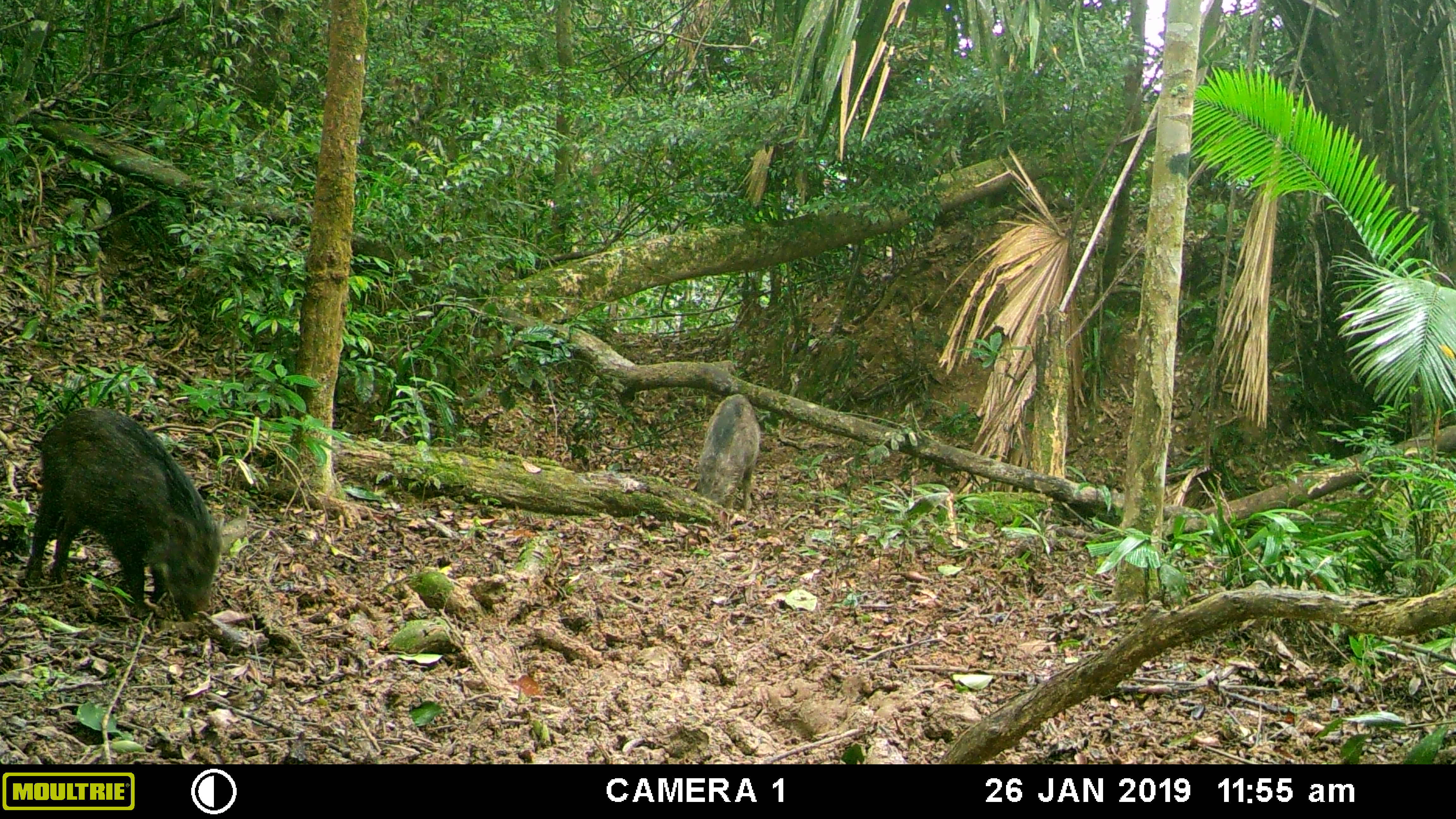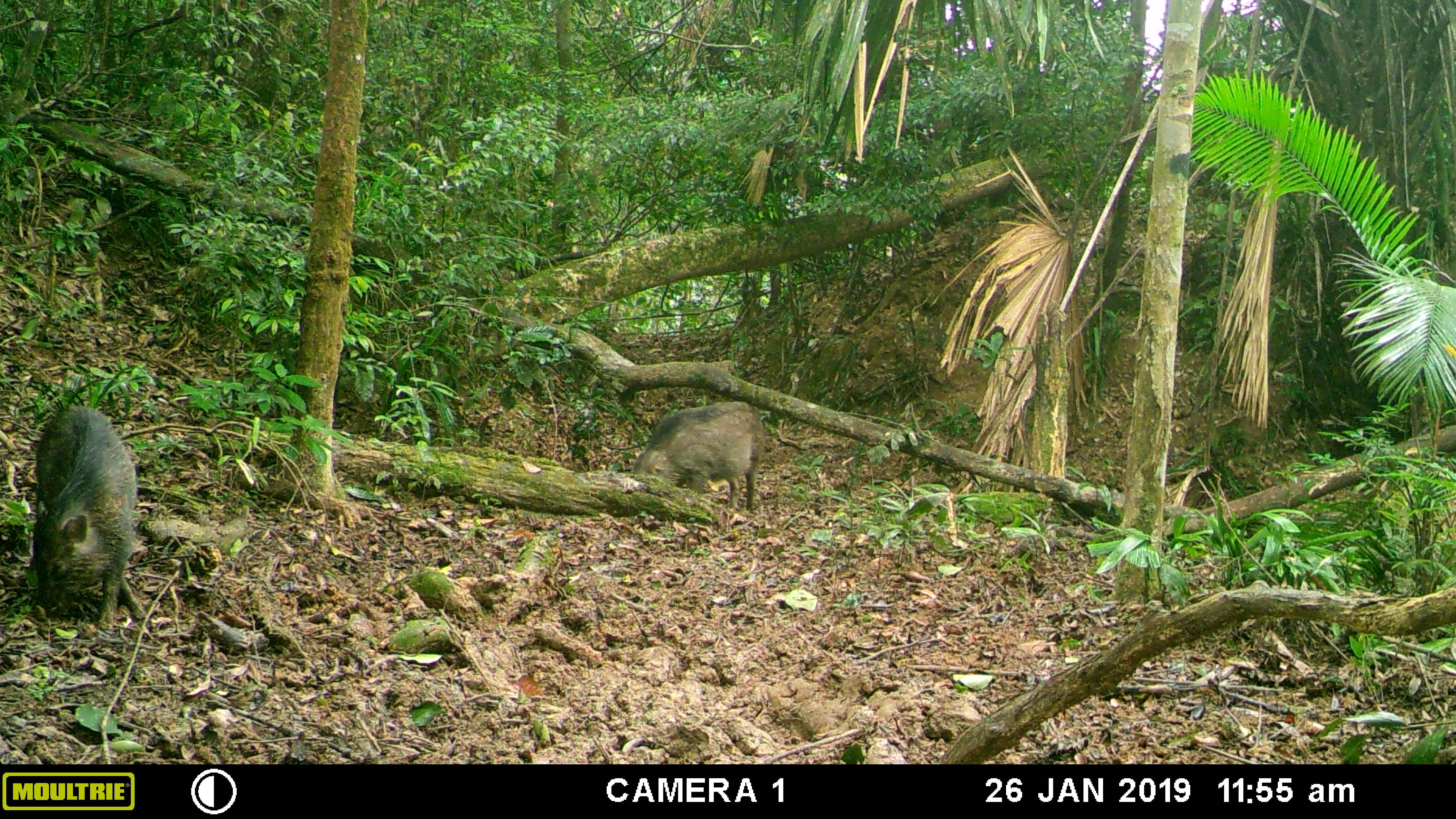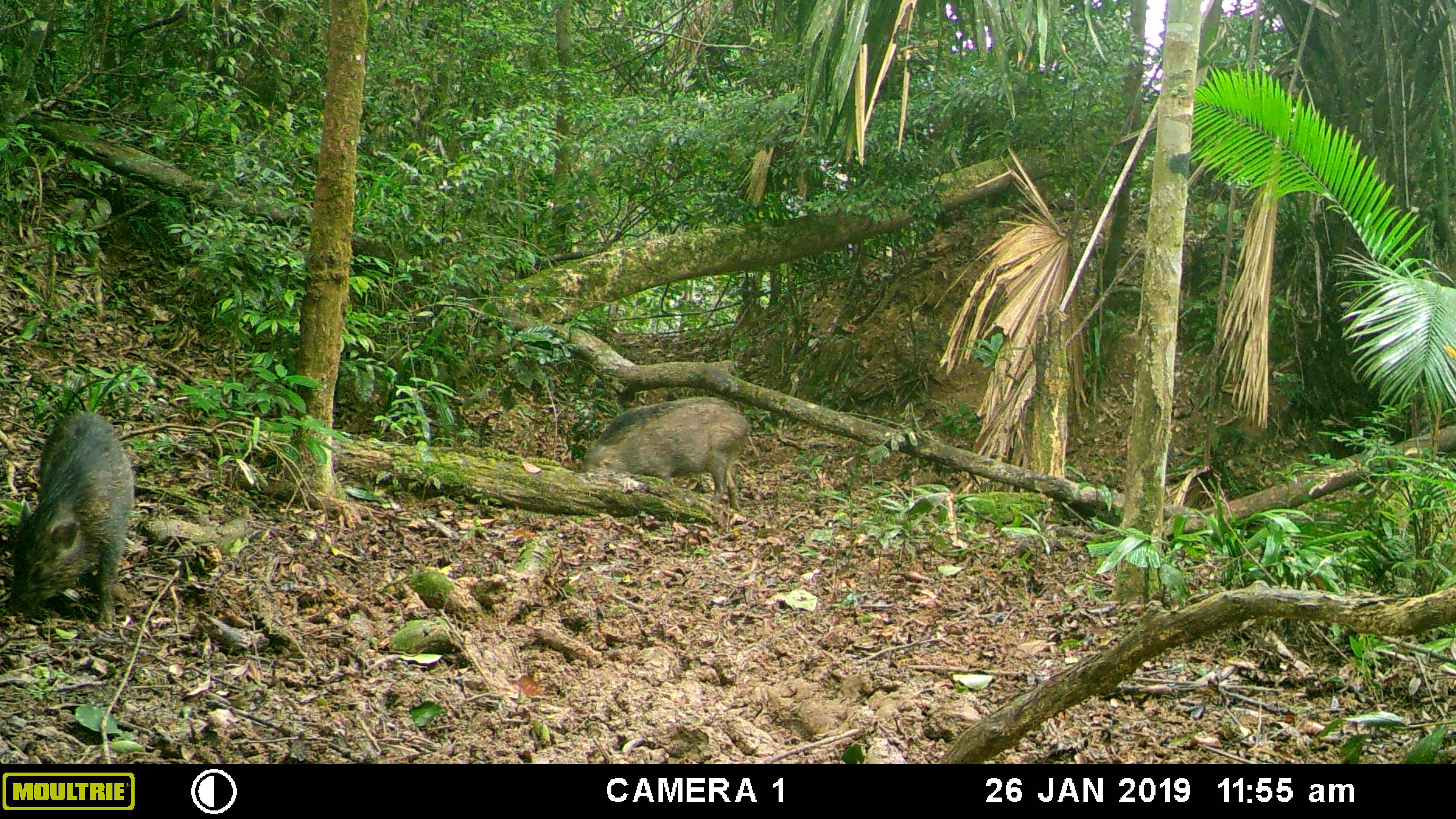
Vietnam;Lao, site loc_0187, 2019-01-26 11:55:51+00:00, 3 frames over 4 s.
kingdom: Animalia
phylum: Chordata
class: Mammalia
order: Artiodactyla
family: Suidae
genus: Sus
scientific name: Sus scrofa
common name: eurasian wild pig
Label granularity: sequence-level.